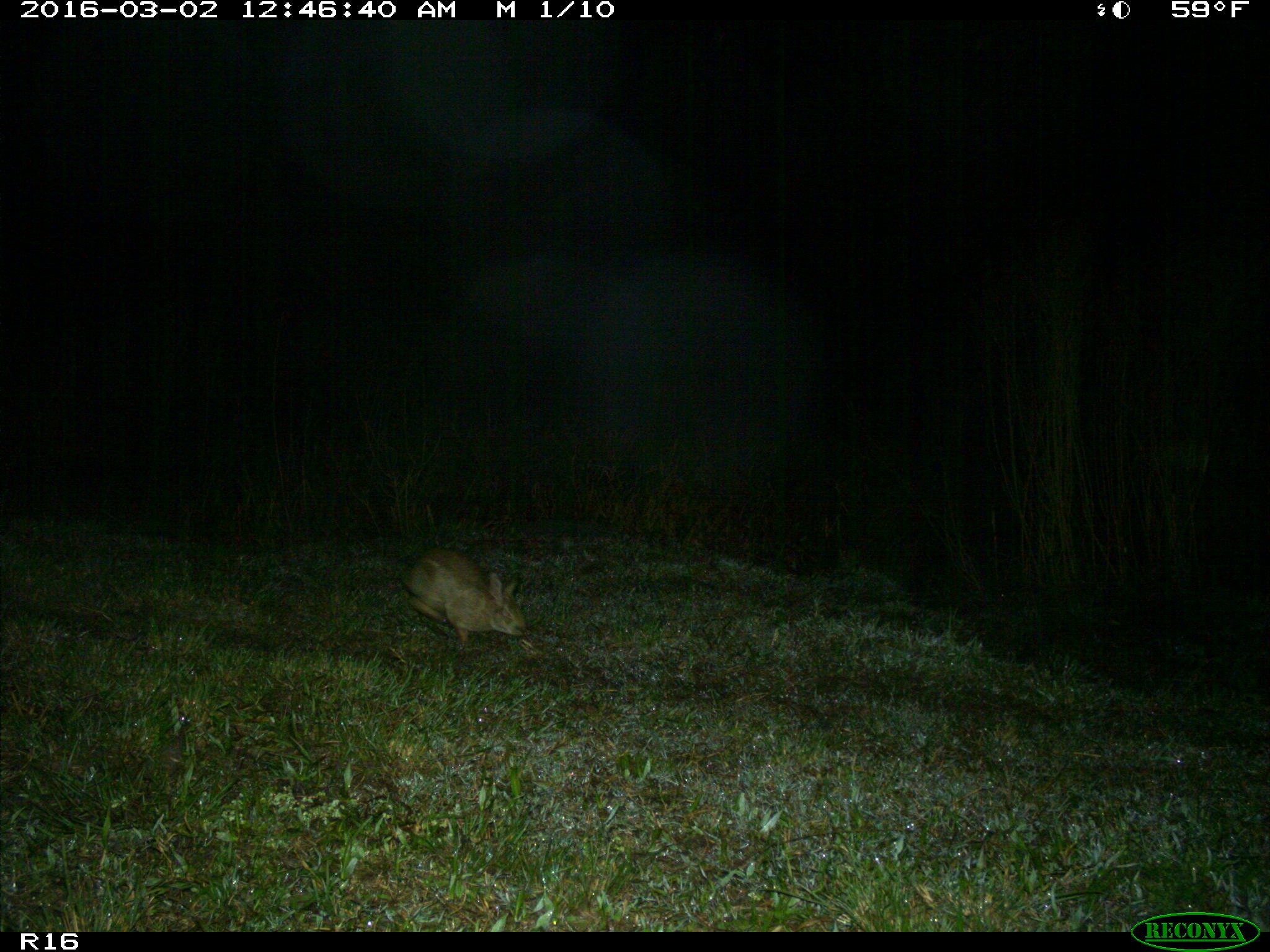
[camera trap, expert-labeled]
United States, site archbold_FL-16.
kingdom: Animalia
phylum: Chordata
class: Mammalia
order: Lagomorpha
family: Leporidae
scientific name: Leporidae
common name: rabbits and hares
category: unidentified rabbit